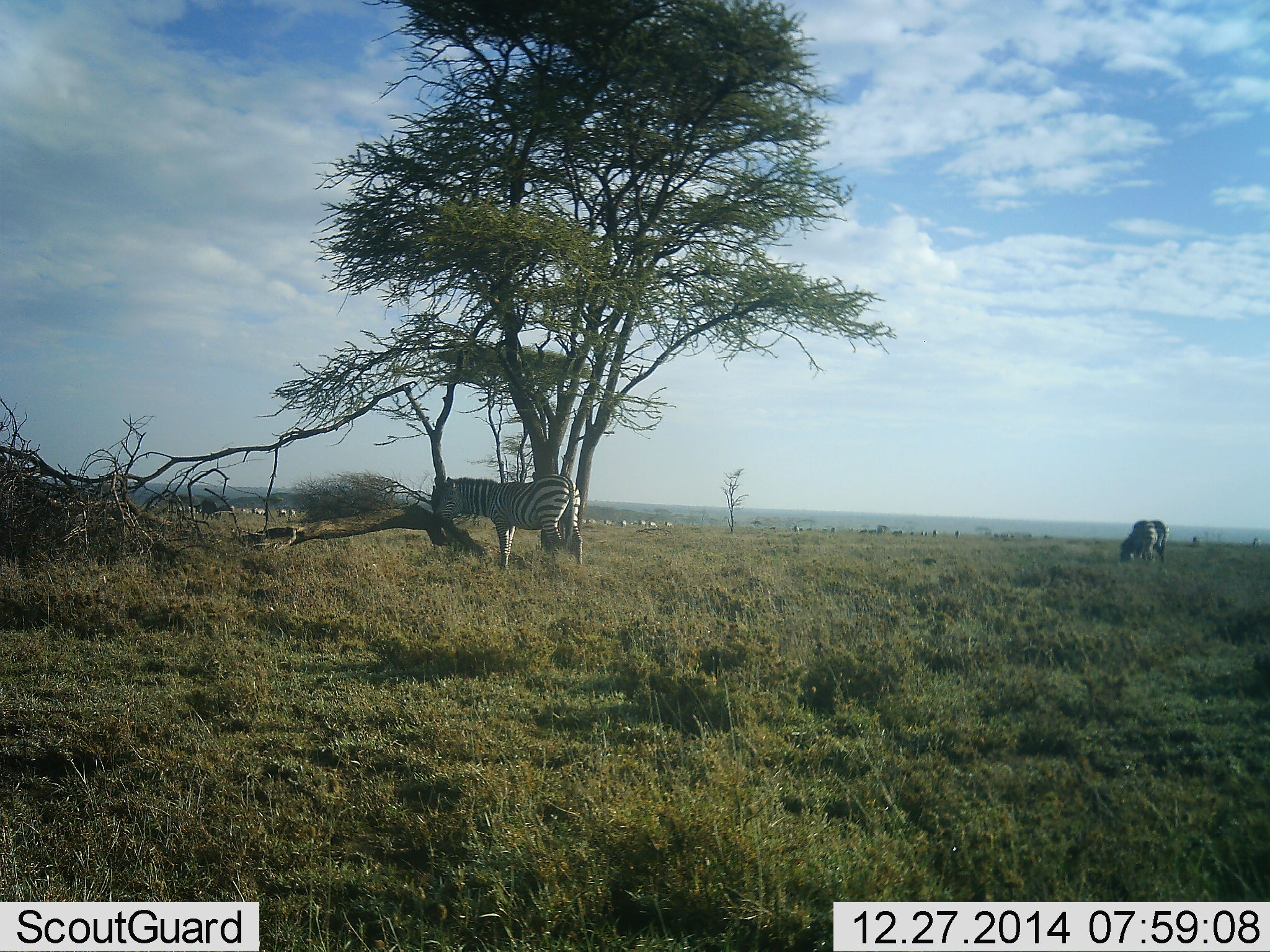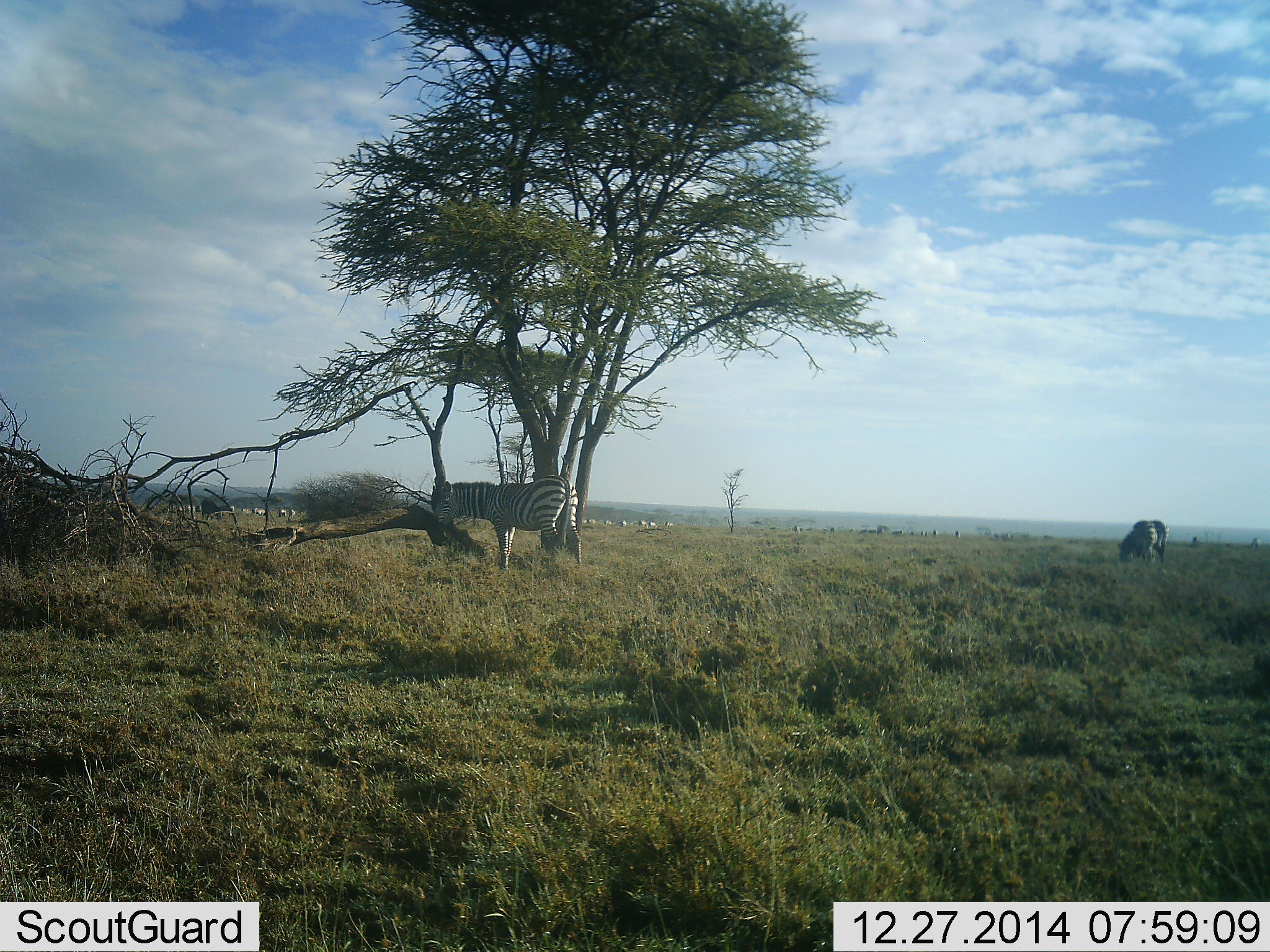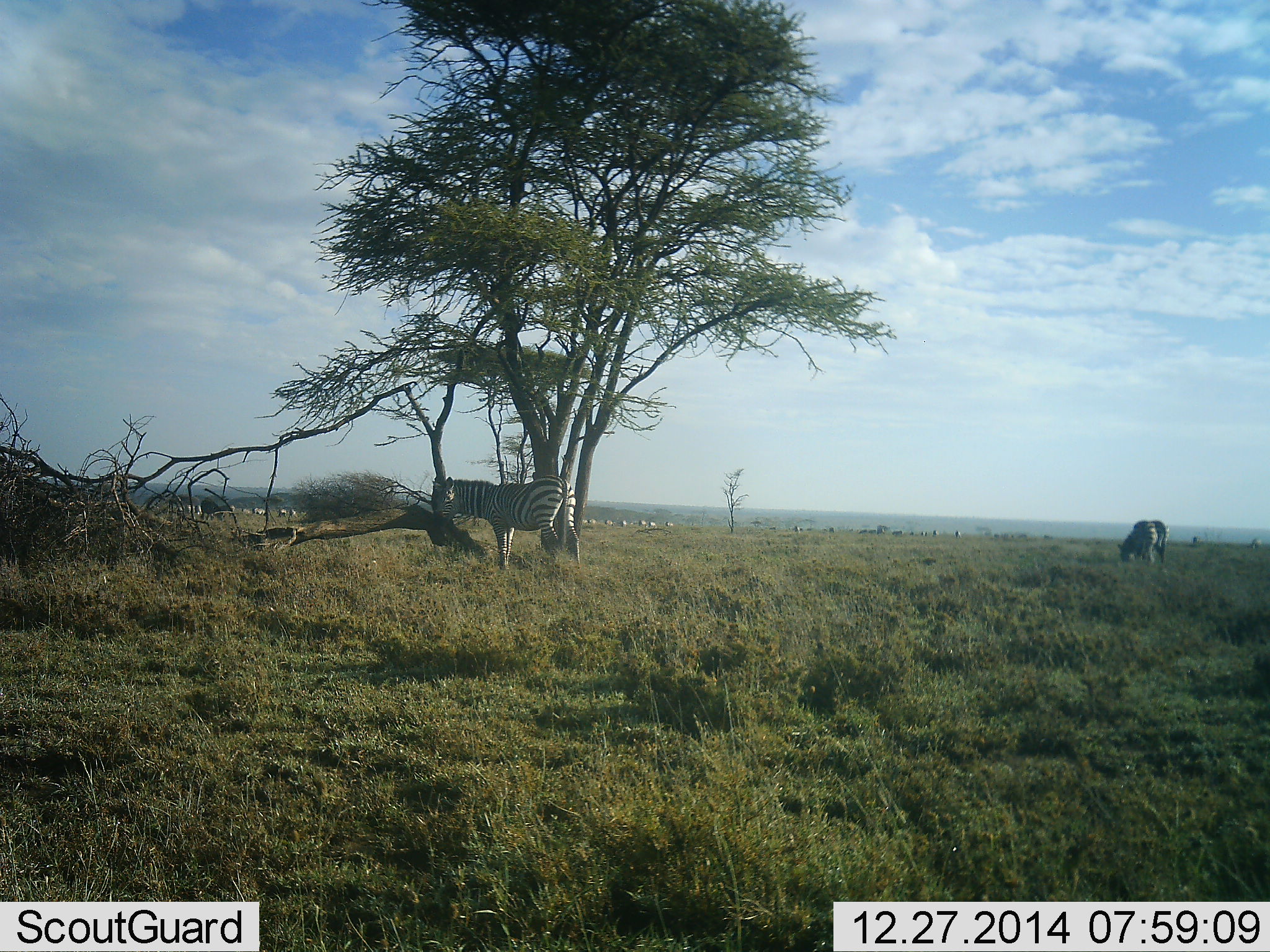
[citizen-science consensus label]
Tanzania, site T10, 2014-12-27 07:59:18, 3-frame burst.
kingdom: Animalia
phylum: Chordata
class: Mammalia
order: Perissodactyla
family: Equidae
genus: Equus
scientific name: Equus quagga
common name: plains zebra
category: zebra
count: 3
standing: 70%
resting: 0%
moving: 0%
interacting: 0%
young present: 0%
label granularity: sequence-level